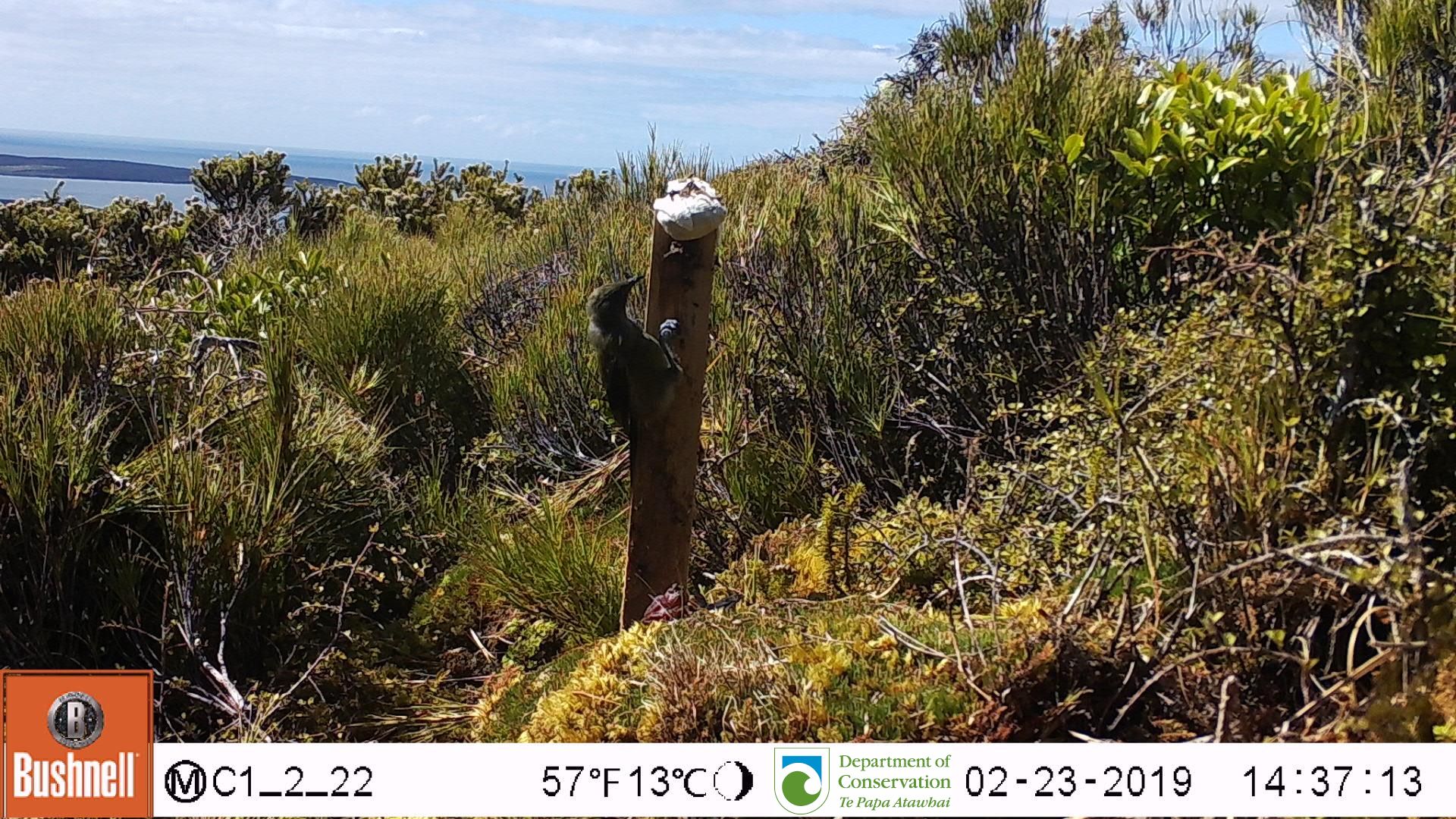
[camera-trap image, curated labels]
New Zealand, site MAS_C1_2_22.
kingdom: Animalia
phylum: Chordata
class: Aves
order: Passeriformes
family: Meliphagidae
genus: Anthornis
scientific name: Anthornis melanura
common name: new zealand bellbird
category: bellbird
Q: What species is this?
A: Bellbird (new zealand bellbird) (Anthornis melanura).